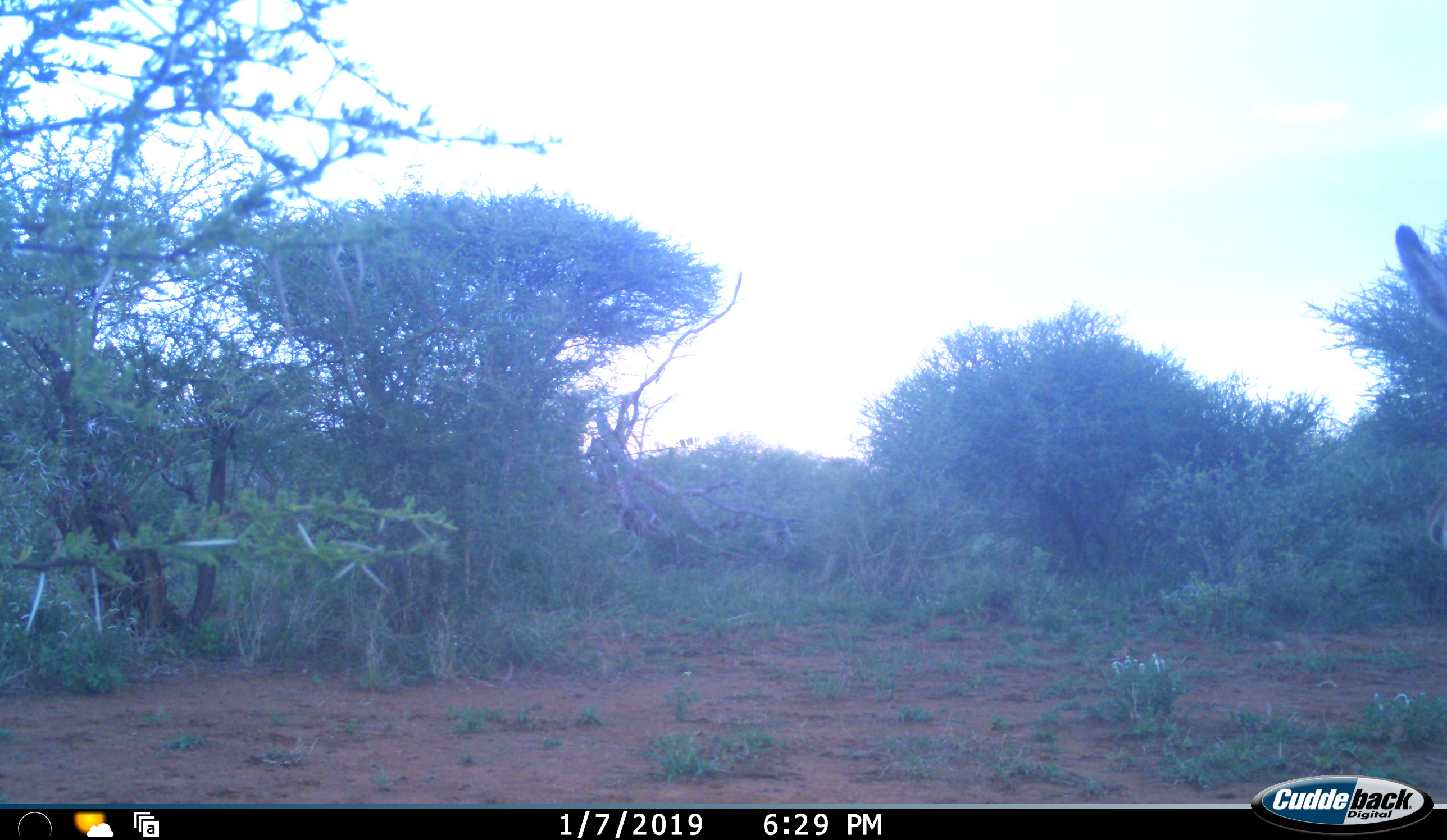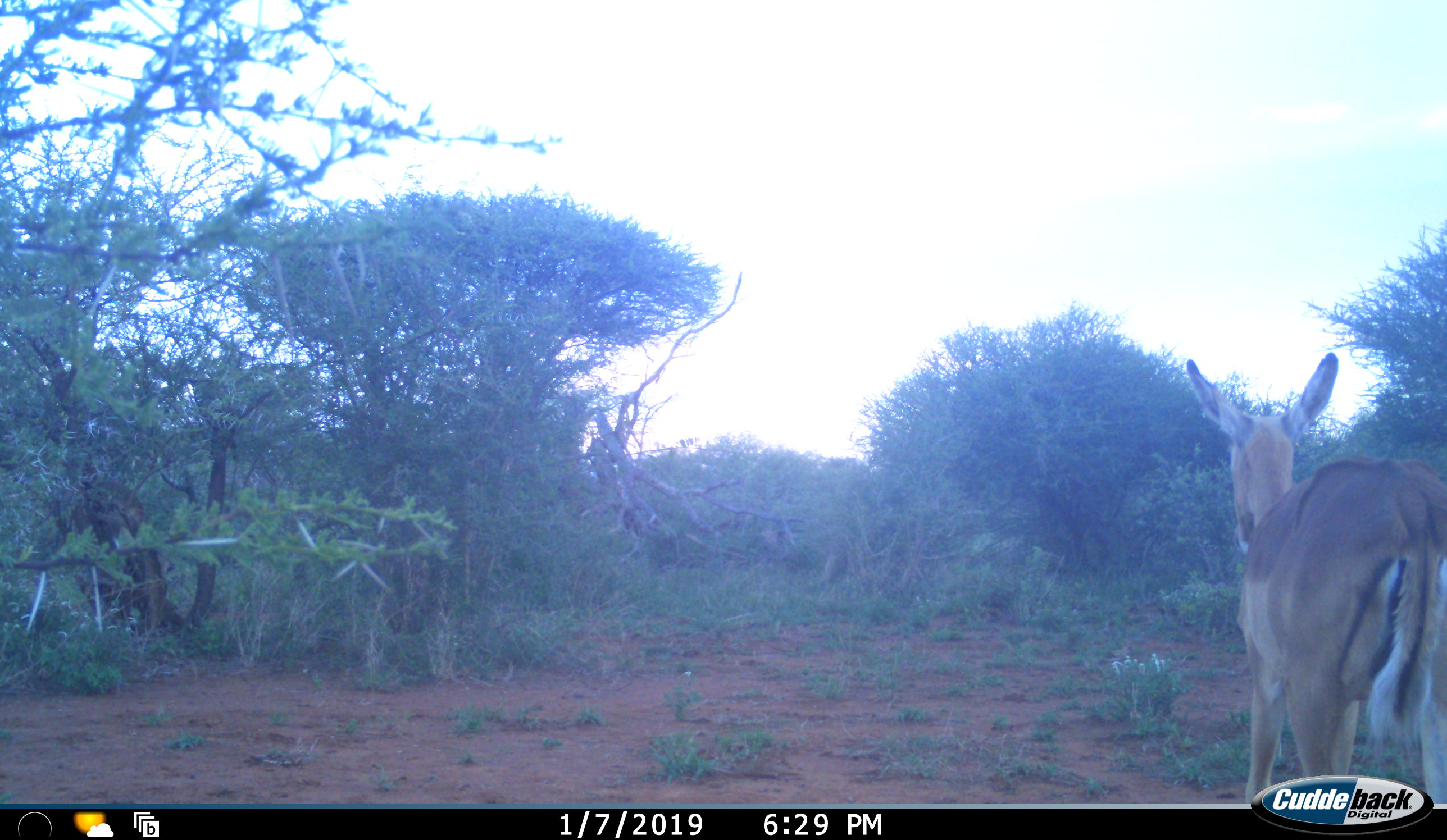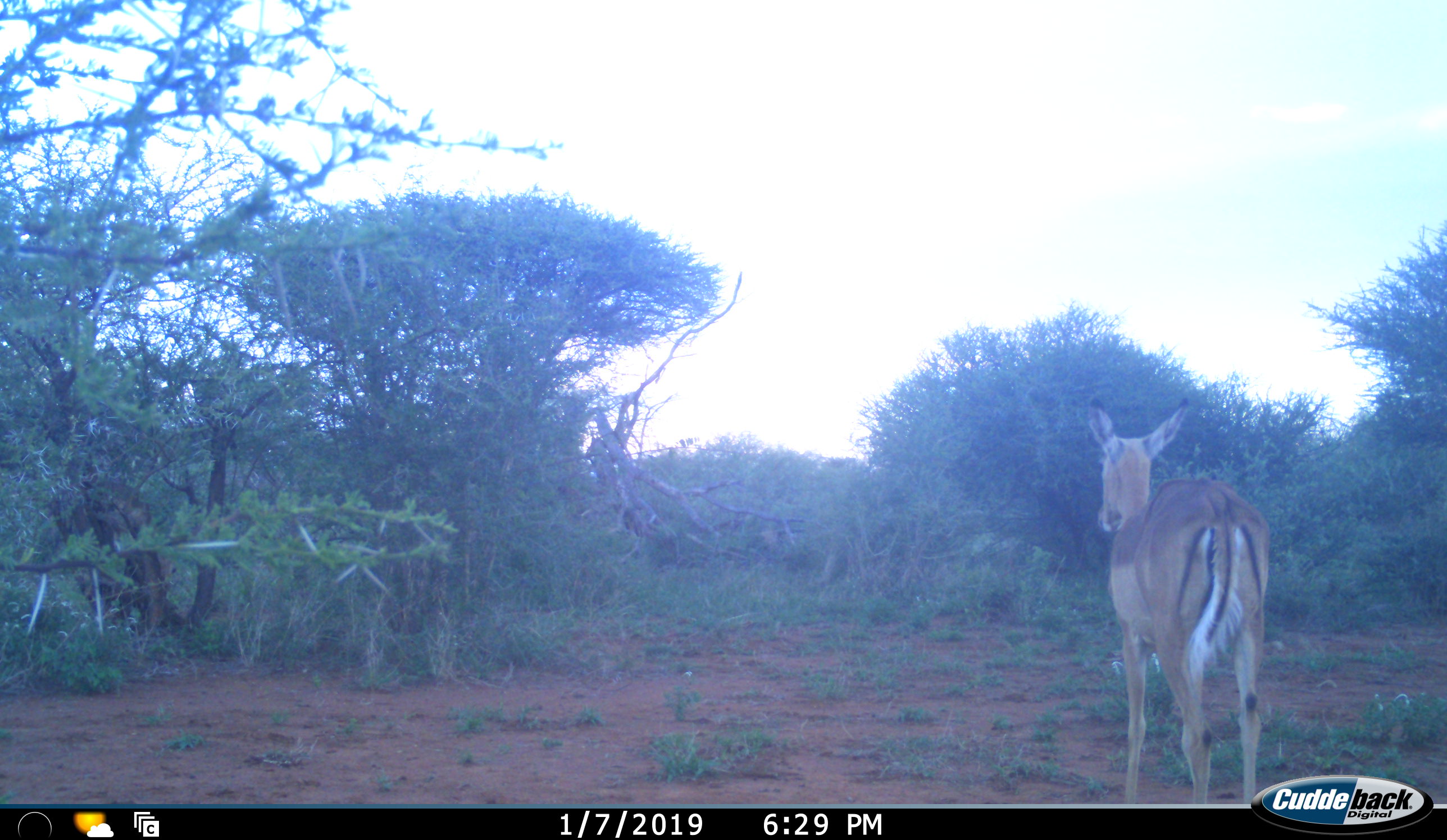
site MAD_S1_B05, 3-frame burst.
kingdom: Animalia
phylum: Chordata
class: Mammalia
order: Artiodactyla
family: Bovidae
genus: Aepyceros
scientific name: Aepyceros melampus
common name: impala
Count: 1.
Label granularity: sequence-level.